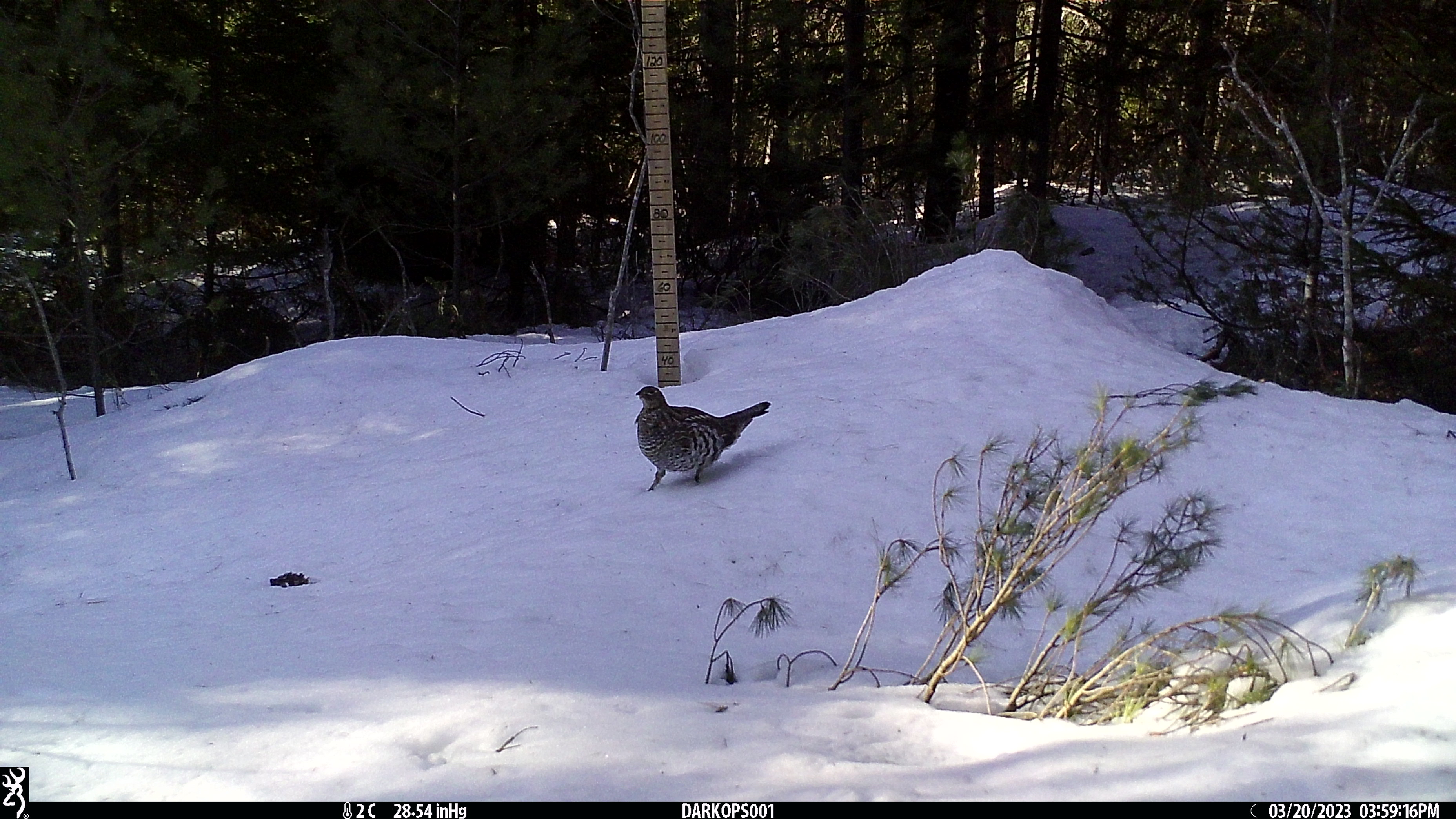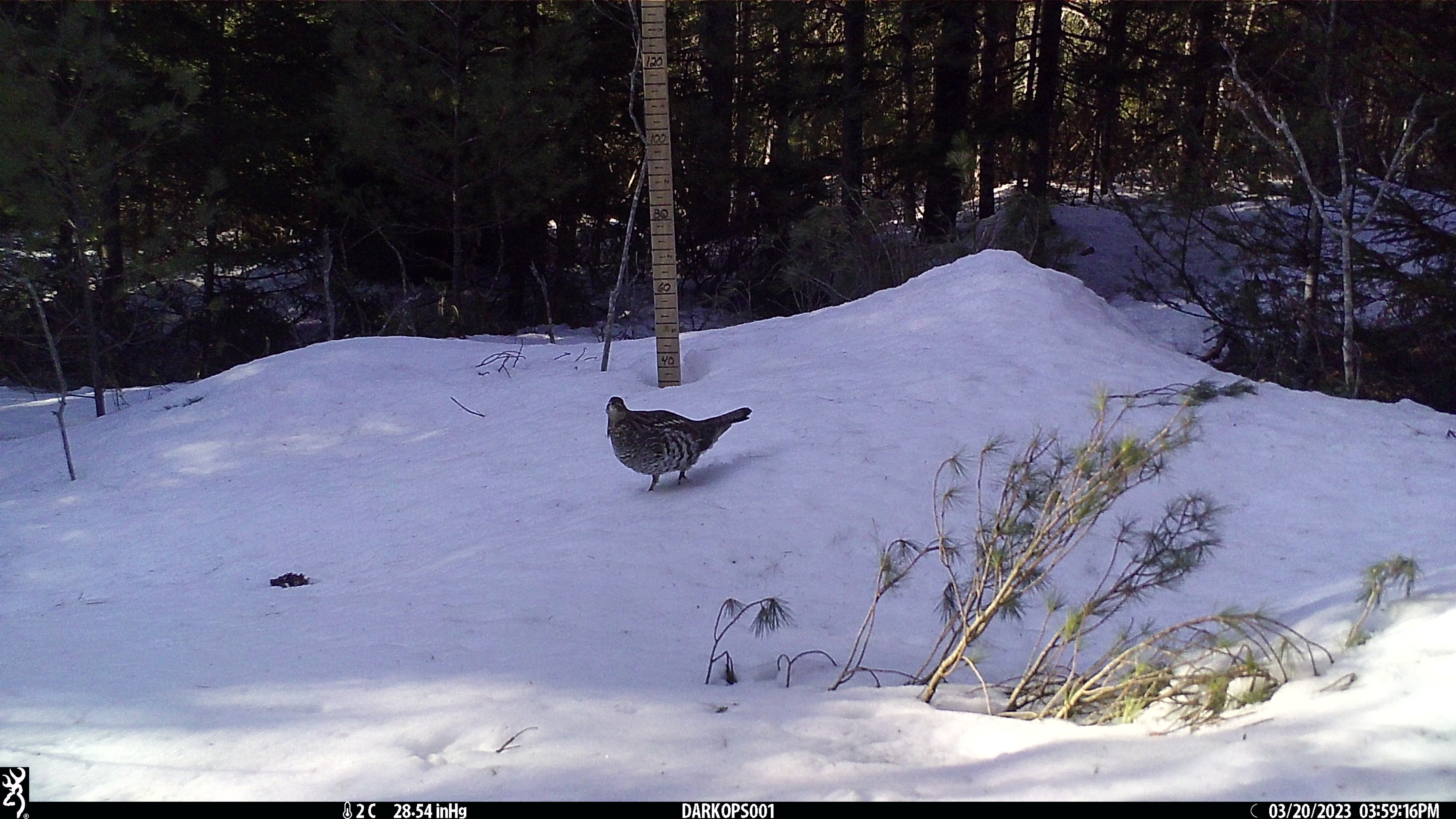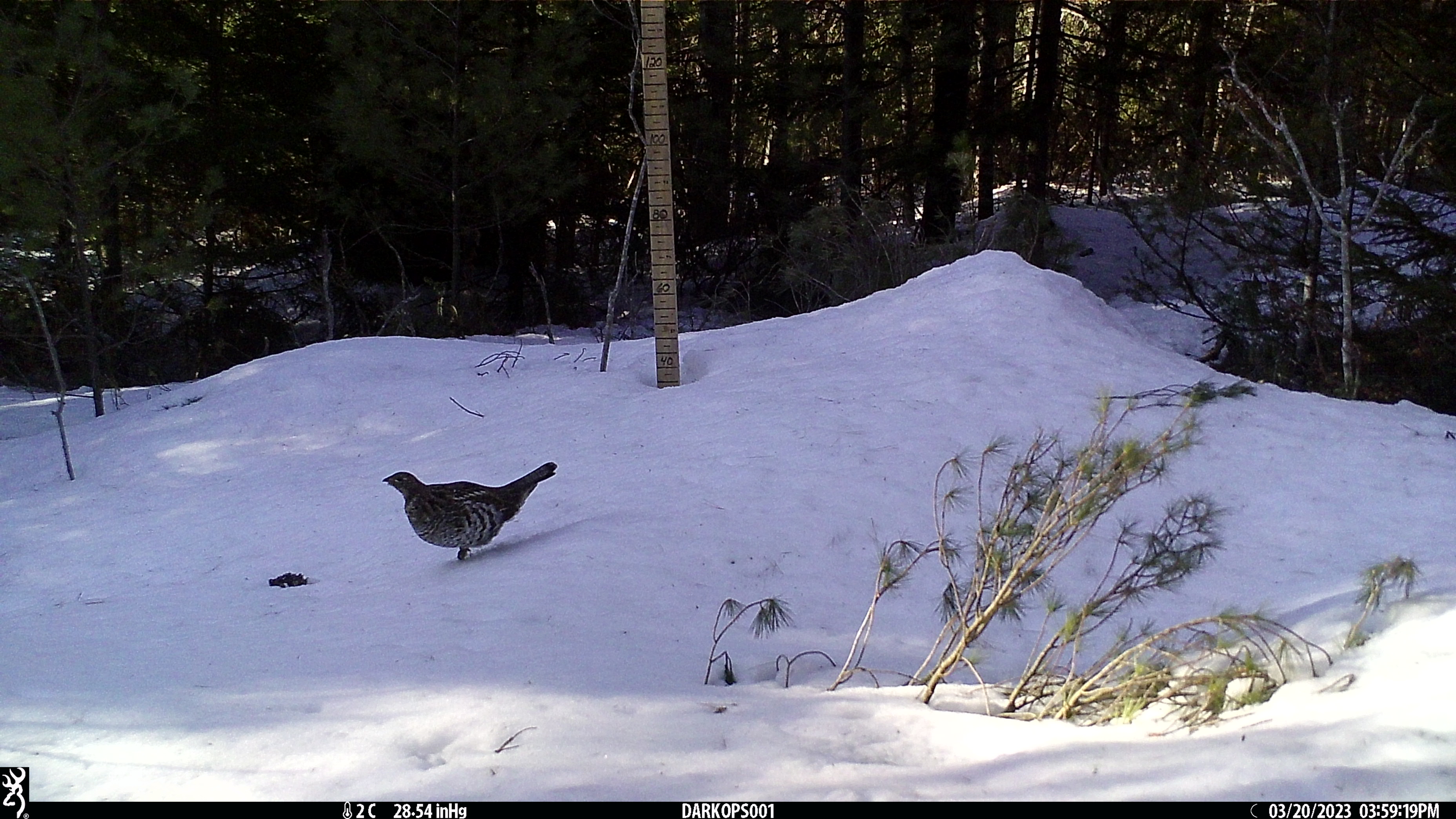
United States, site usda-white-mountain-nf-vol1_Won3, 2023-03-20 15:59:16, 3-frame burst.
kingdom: Animalia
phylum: Chordata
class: Aves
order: Galliformes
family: Phasianidae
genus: Bonasa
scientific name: Bonasa umbellus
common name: ruffed grouse